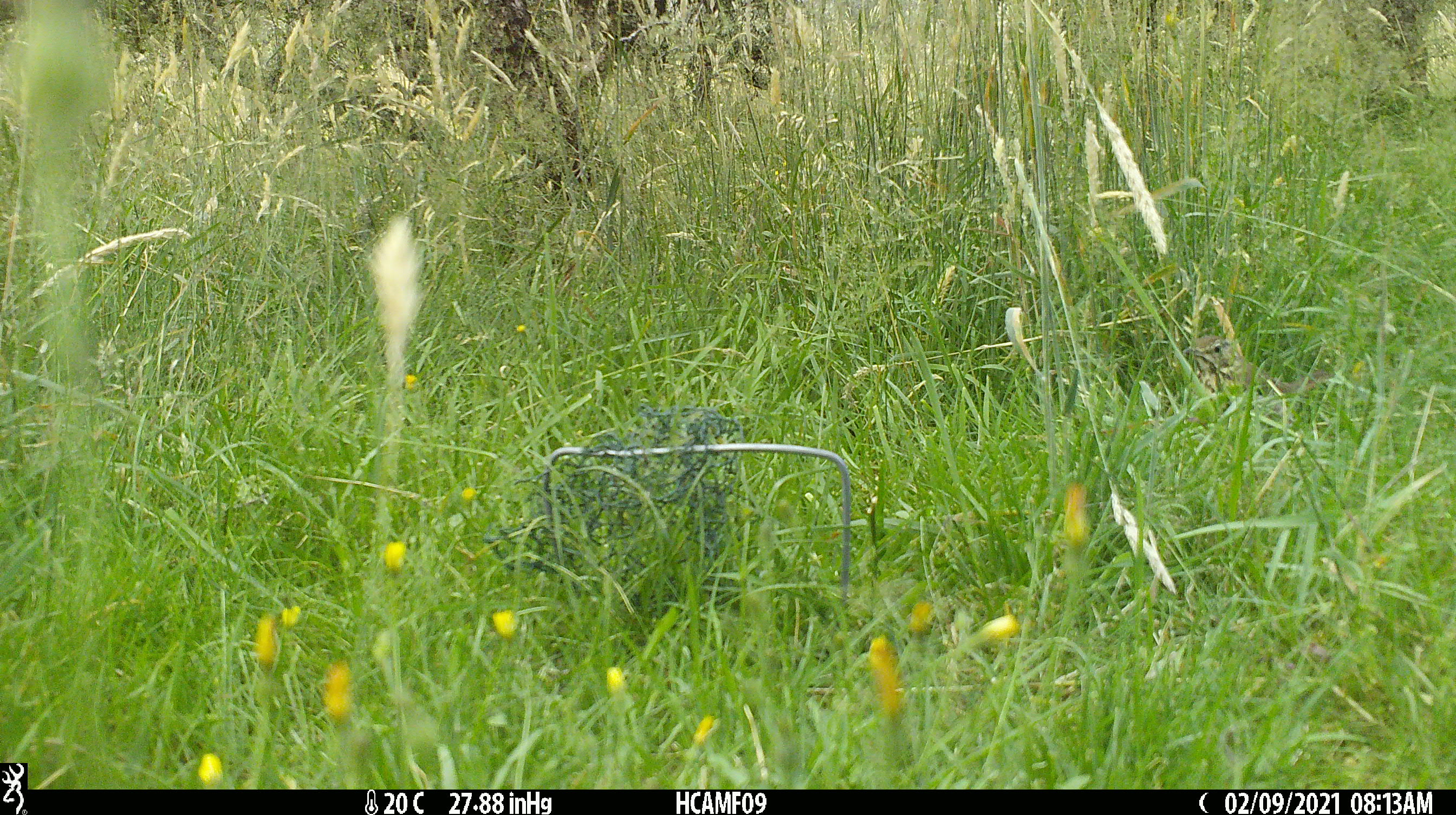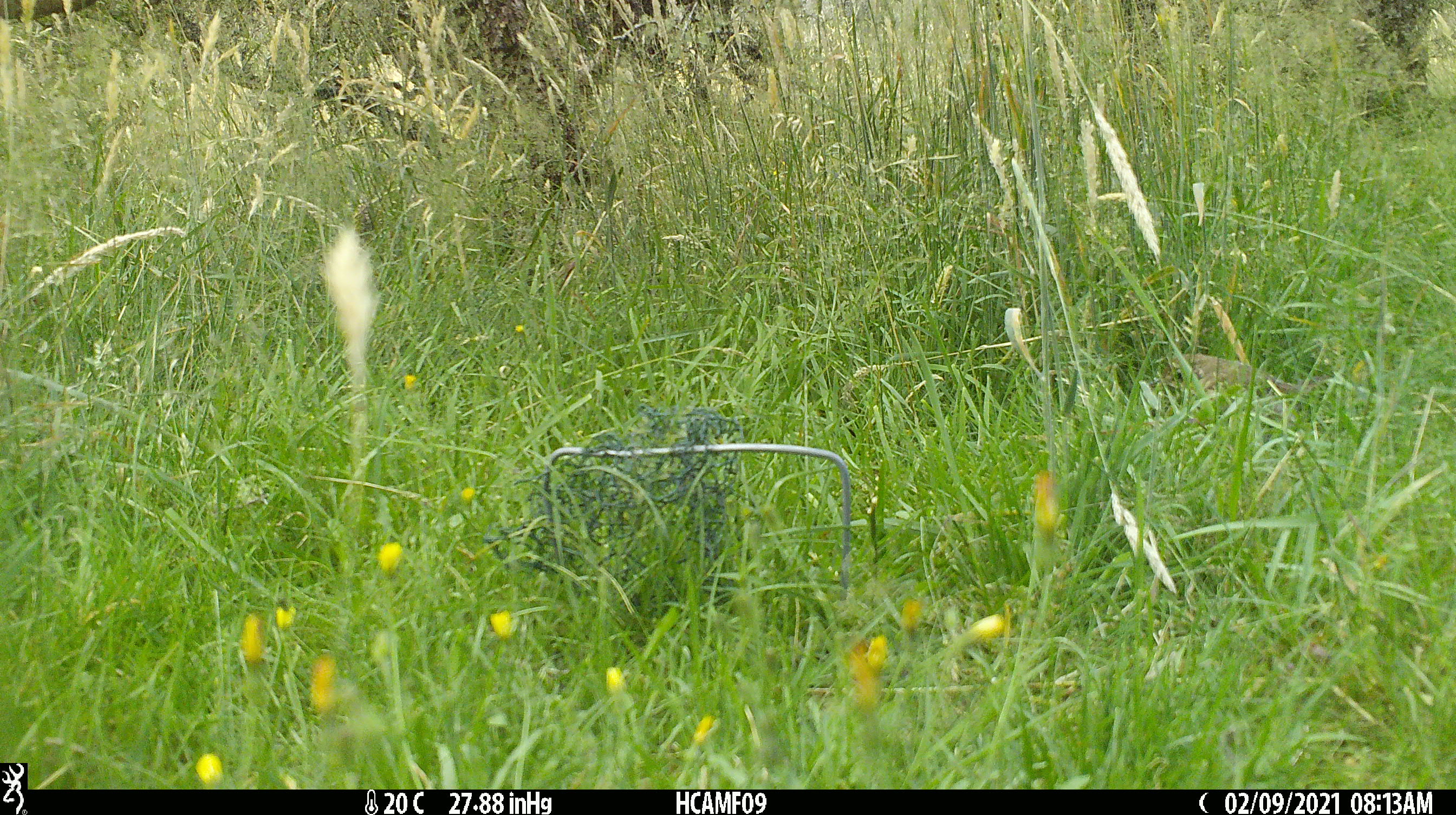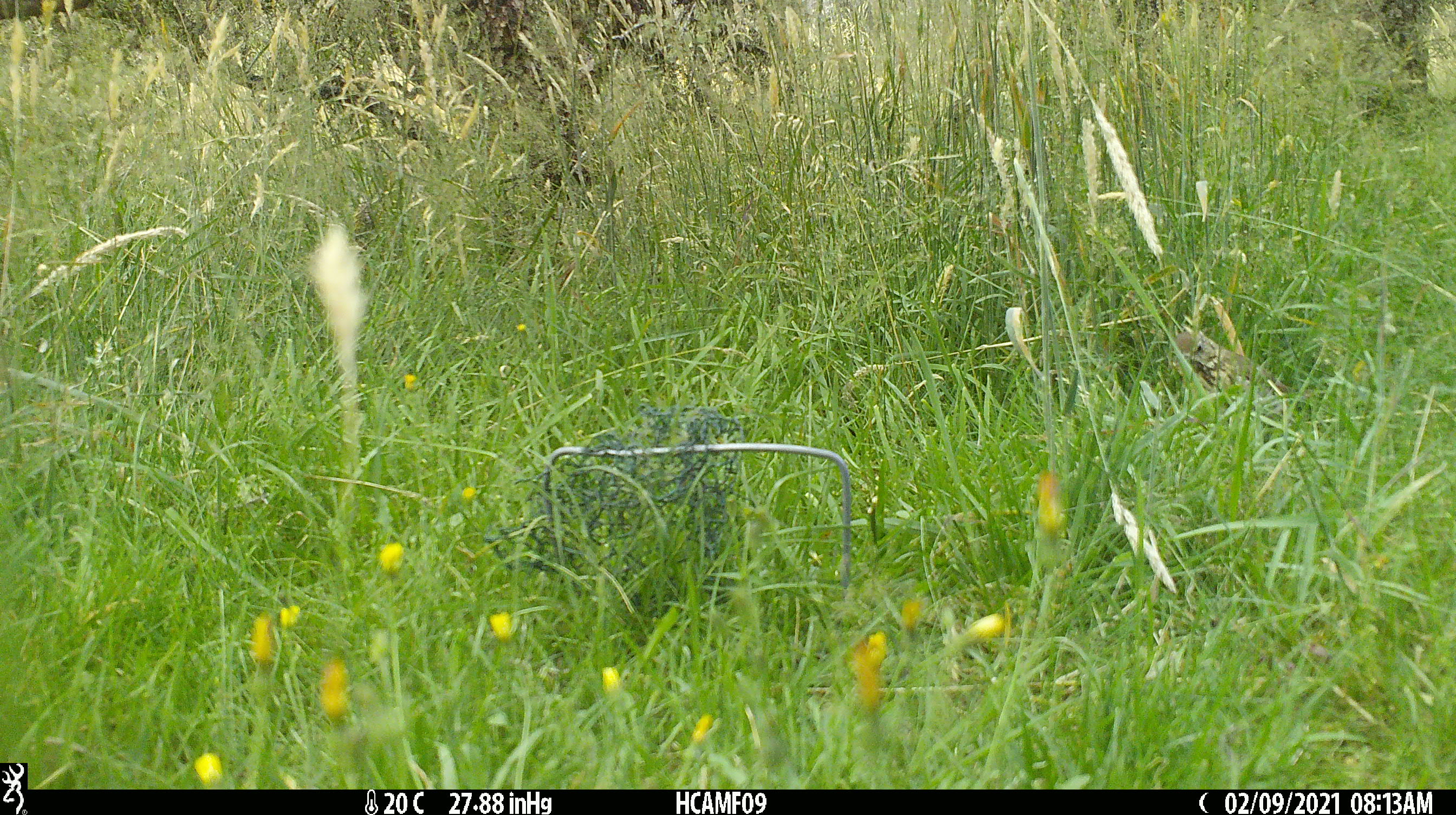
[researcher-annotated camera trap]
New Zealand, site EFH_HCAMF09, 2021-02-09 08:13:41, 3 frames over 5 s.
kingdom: Animalia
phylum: Chordata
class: Aves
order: Passeriformes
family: Turdidae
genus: Turdus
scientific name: Turdus philomelos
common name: song thrush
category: thrush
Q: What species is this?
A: Thrush (song thrush) (Turdus philomelos).